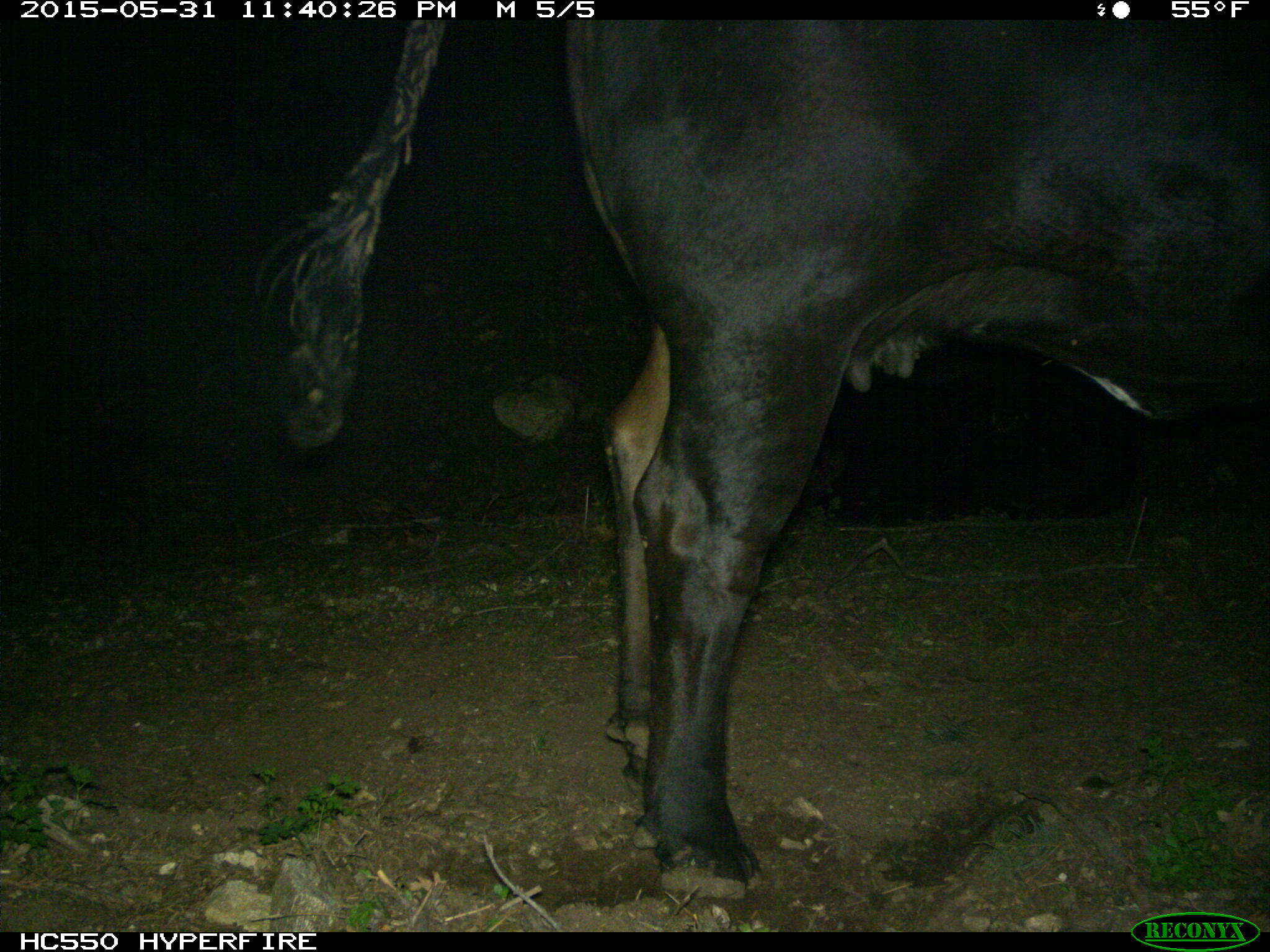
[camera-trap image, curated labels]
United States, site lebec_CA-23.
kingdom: Animalia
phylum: Chordata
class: Mammalia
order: Artiodactyla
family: Bovidae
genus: Bos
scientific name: Bos taurus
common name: domestic cow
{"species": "Bos taurus (domestic cow)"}